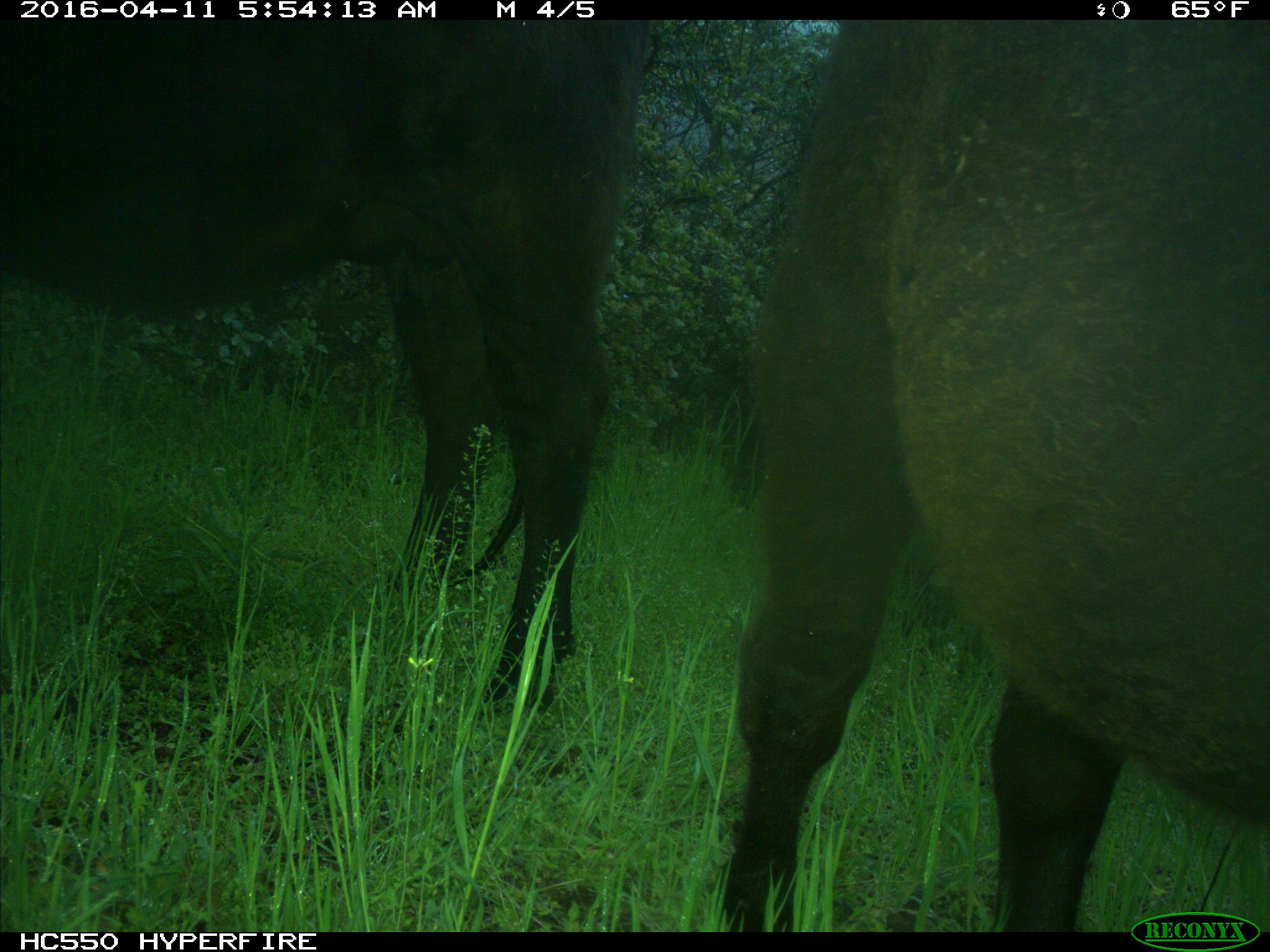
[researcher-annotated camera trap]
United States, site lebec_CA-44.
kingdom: Animalia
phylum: Chordata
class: Mammalia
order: Artiodactyla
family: Bovidae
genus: Bos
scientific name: Bos taurus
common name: domestic cow